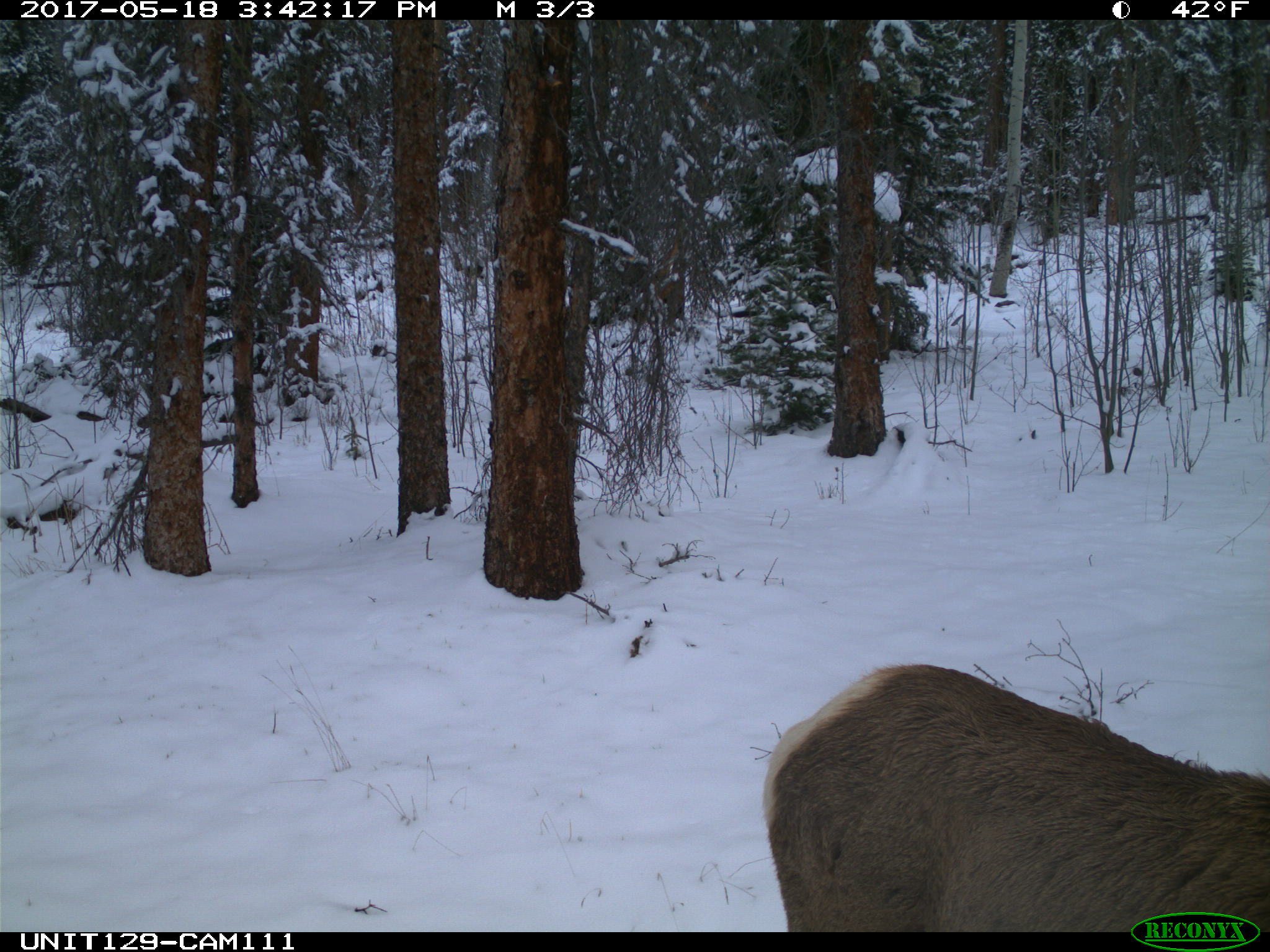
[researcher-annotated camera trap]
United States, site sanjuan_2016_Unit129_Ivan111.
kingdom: Animalia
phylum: Chordata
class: Mammalia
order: Artiodactyla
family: Cervidae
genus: Cervus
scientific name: Cervus elaphus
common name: red deer